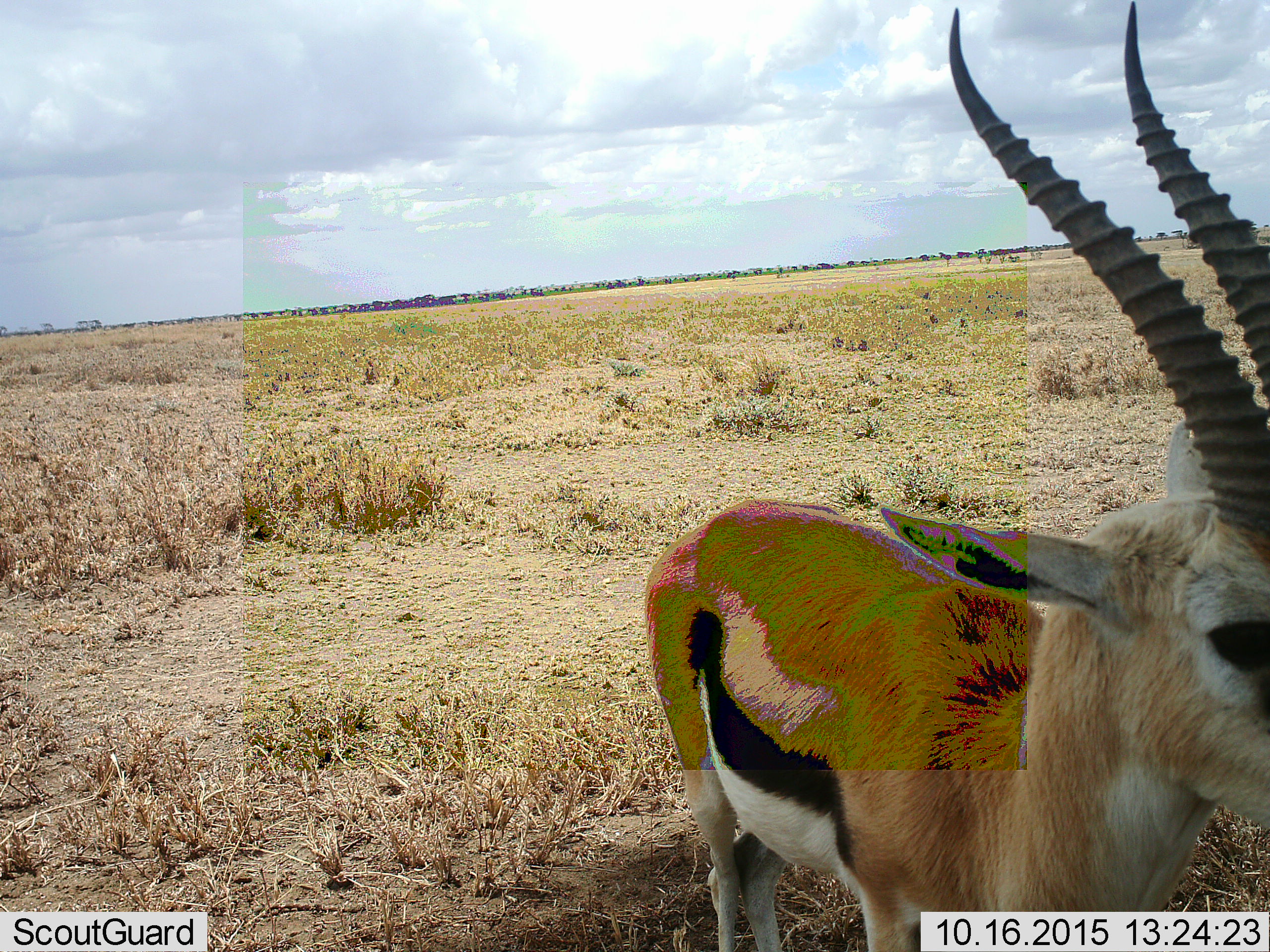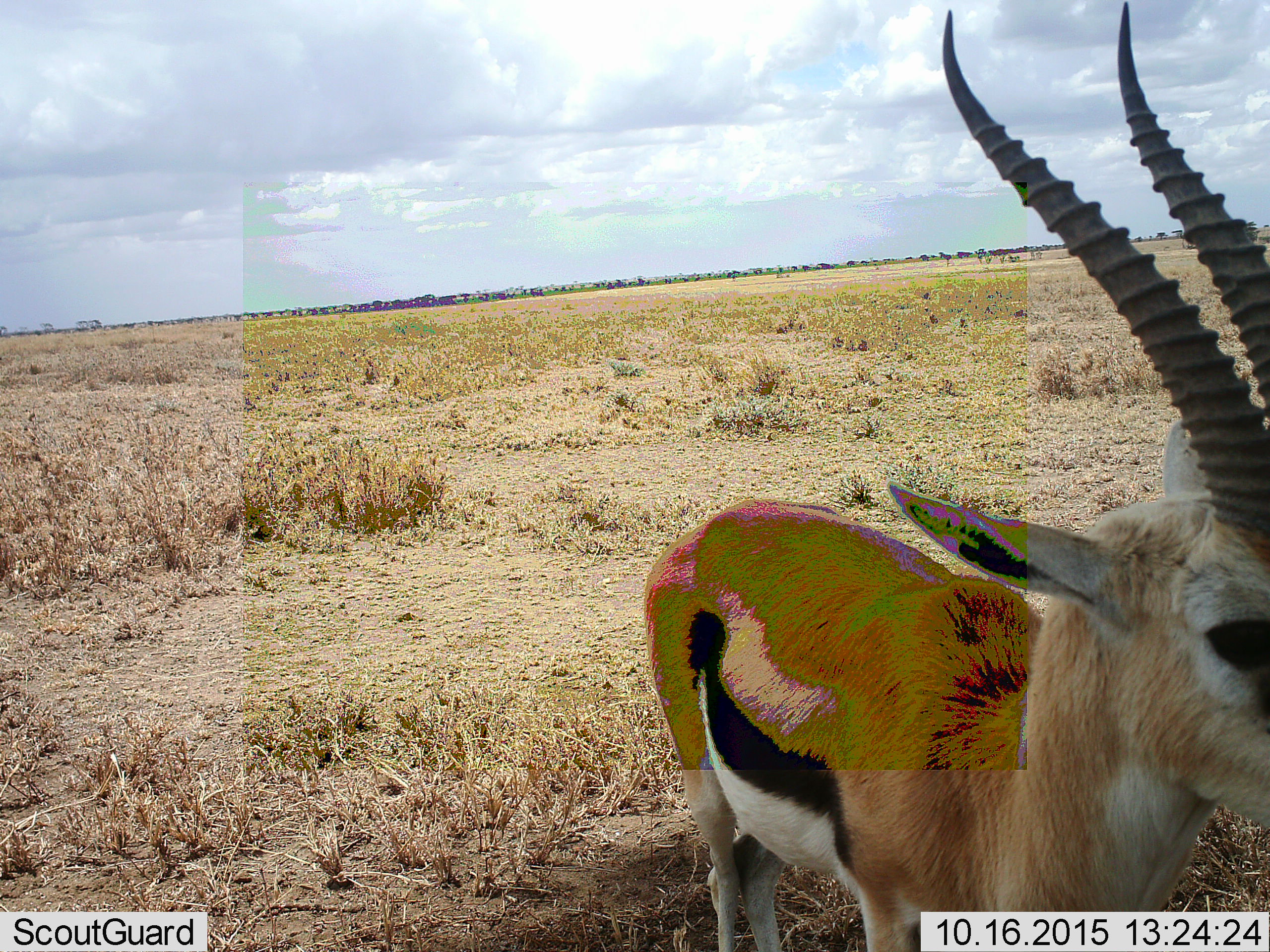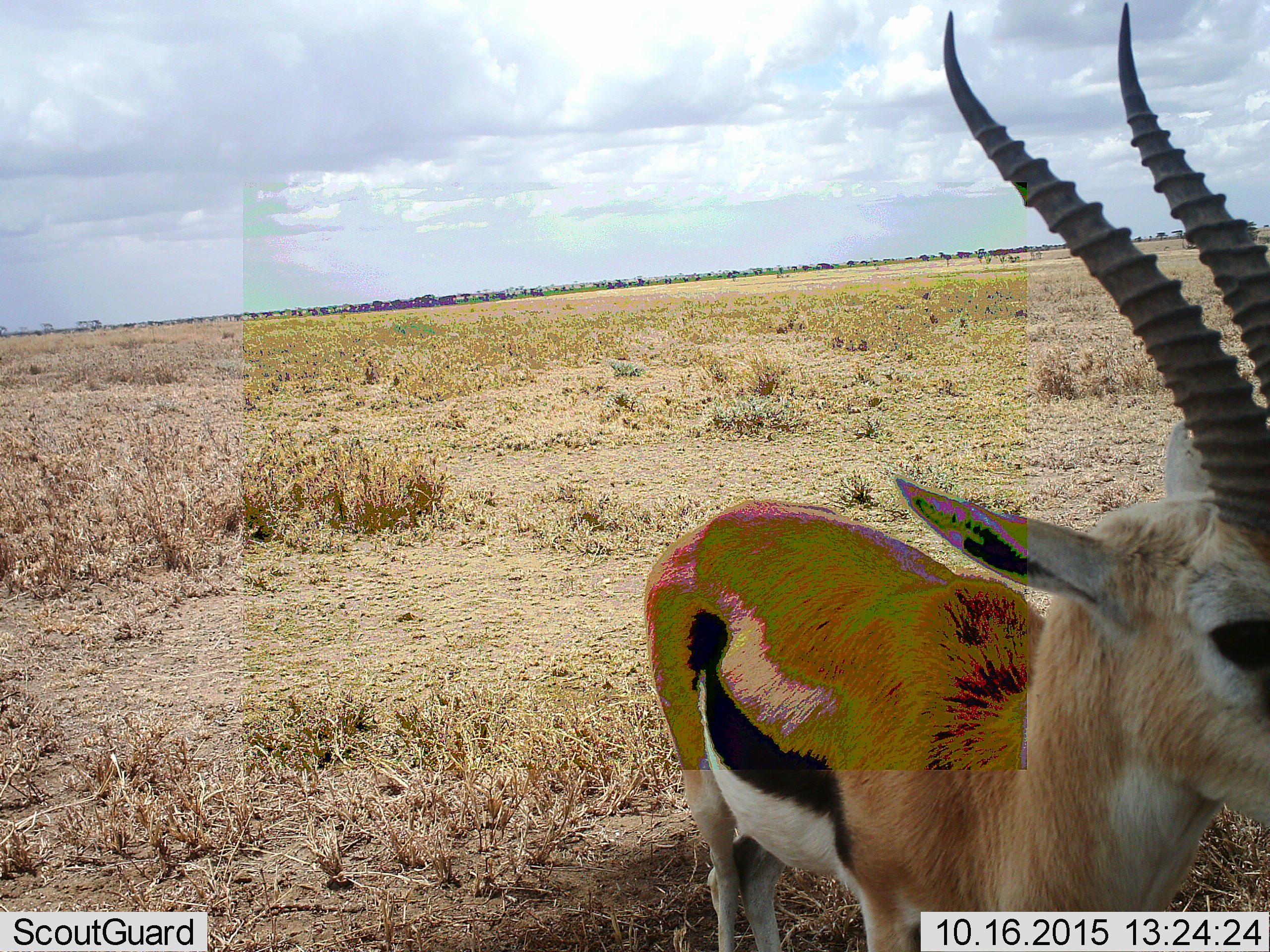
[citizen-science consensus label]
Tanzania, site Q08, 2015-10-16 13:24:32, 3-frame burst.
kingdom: Animalia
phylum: Chordata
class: Mammalia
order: Artiodactyla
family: Bovidae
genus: Eudorcas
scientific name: Eudorcas thomsonii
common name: thomson's gazelle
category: gazellethomsons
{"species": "gazellethomsons (thomson's gazelle) (Eudorcas thomsonii)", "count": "1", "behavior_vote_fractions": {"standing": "89%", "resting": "0%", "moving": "0%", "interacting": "11%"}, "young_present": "0%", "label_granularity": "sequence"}